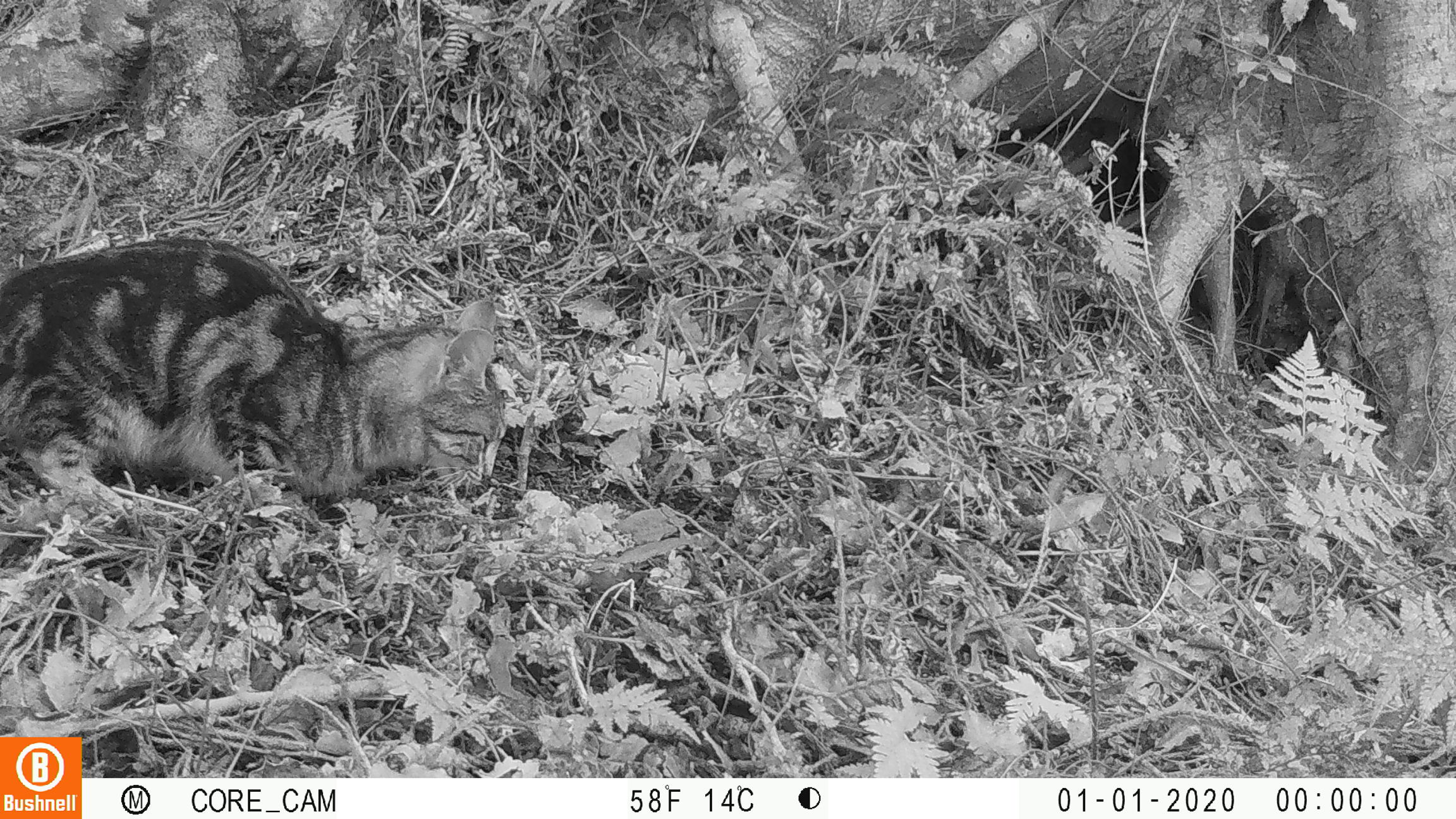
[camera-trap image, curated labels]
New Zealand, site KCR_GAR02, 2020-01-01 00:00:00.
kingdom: Animalia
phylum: Chordata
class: Mammalia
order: Carnivora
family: Felidae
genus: Felis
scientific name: Felis catus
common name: domestic cat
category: cat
Cat (domestic cat) (Felis catus).